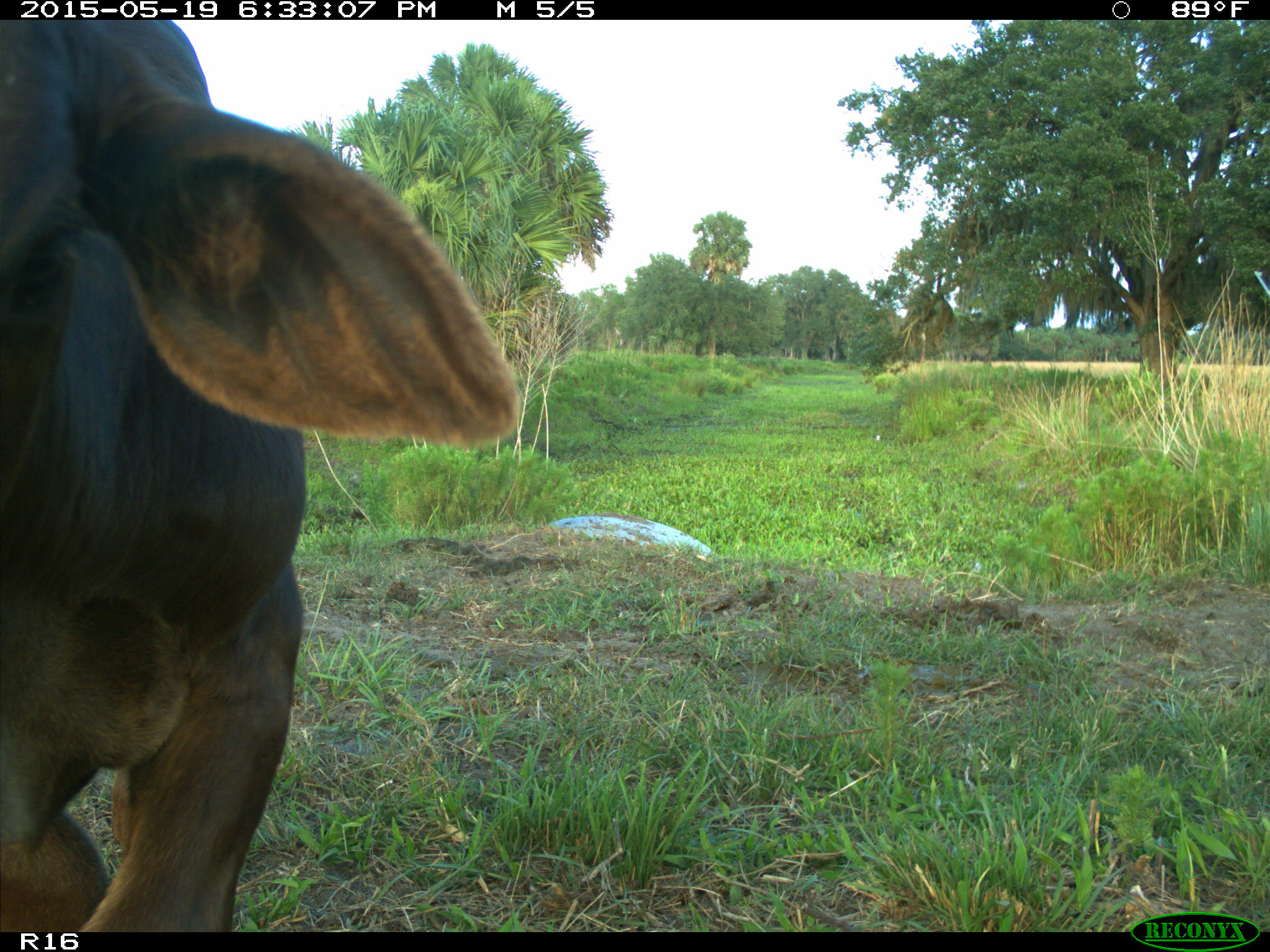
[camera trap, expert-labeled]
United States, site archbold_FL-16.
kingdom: Animalia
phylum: Chordata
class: Mammalia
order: Artiodactyla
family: Bovidae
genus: Bos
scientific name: Bos taurus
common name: domestic cow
Bos taurus (domestic cow).